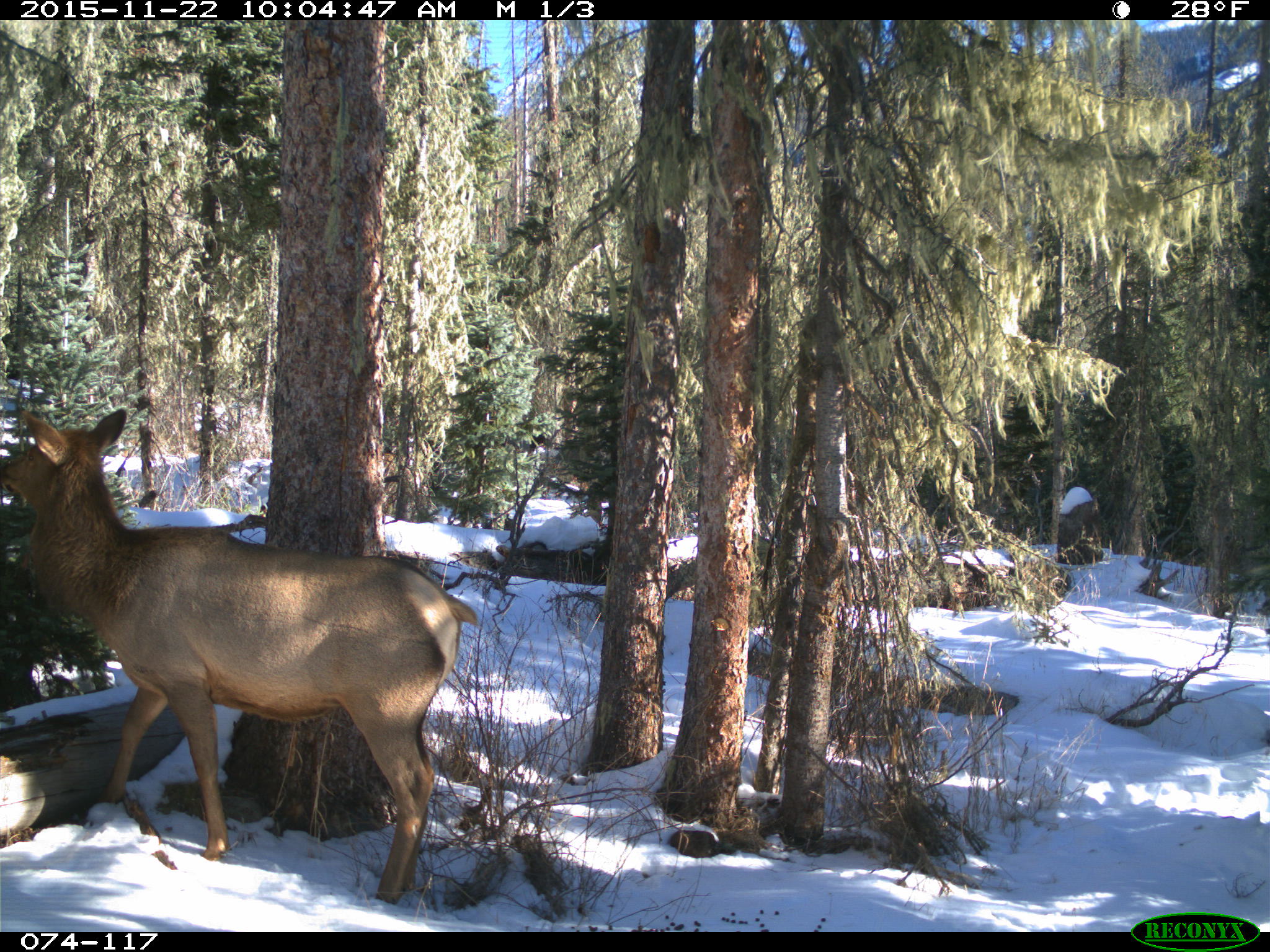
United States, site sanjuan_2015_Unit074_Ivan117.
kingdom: Animalia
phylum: Chordata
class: Mammalia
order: Artiodactyla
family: Cervidae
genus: Cervus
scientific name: Cervus elaphus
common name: red deer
Cervus elaphus (red deer).